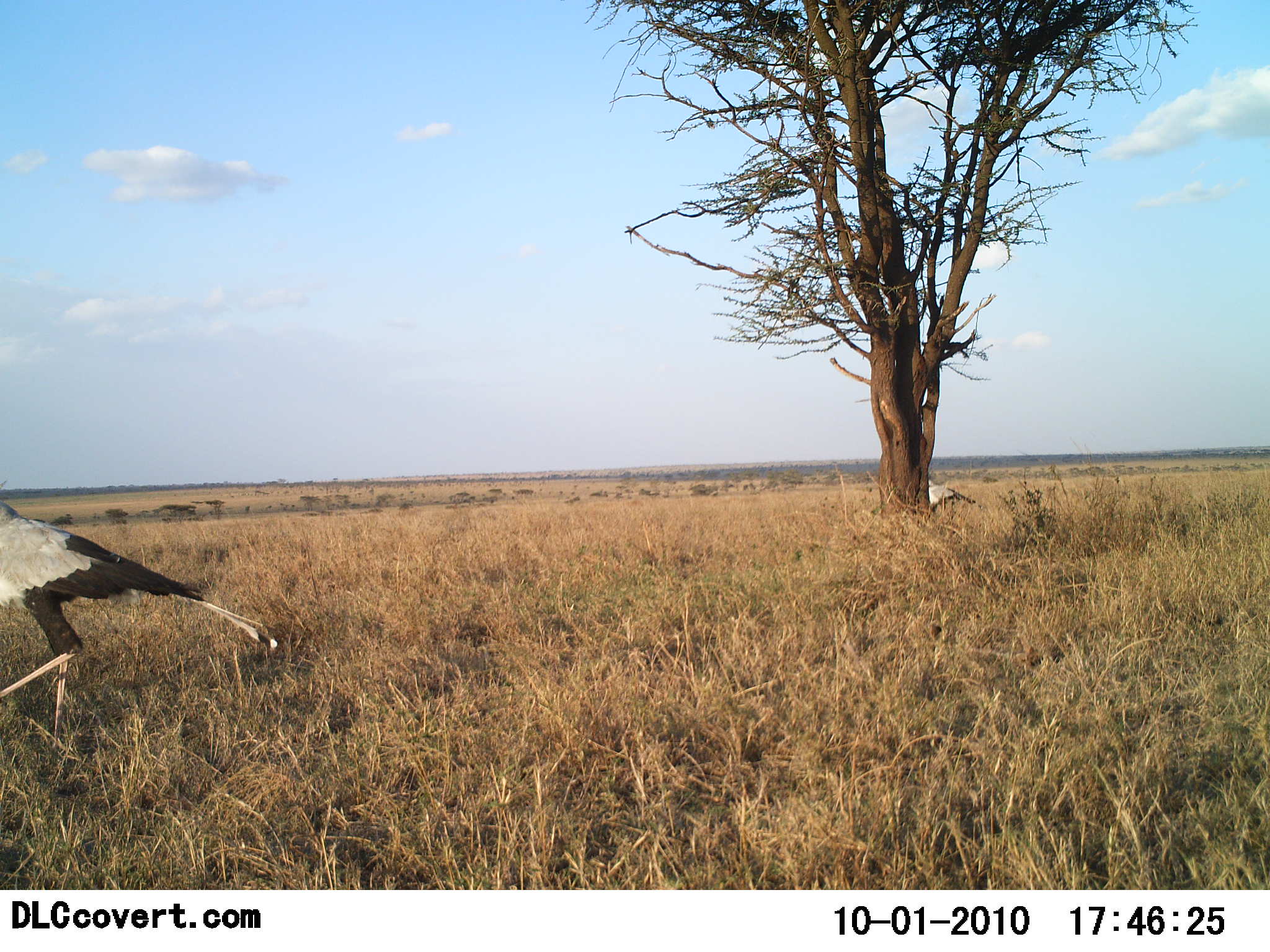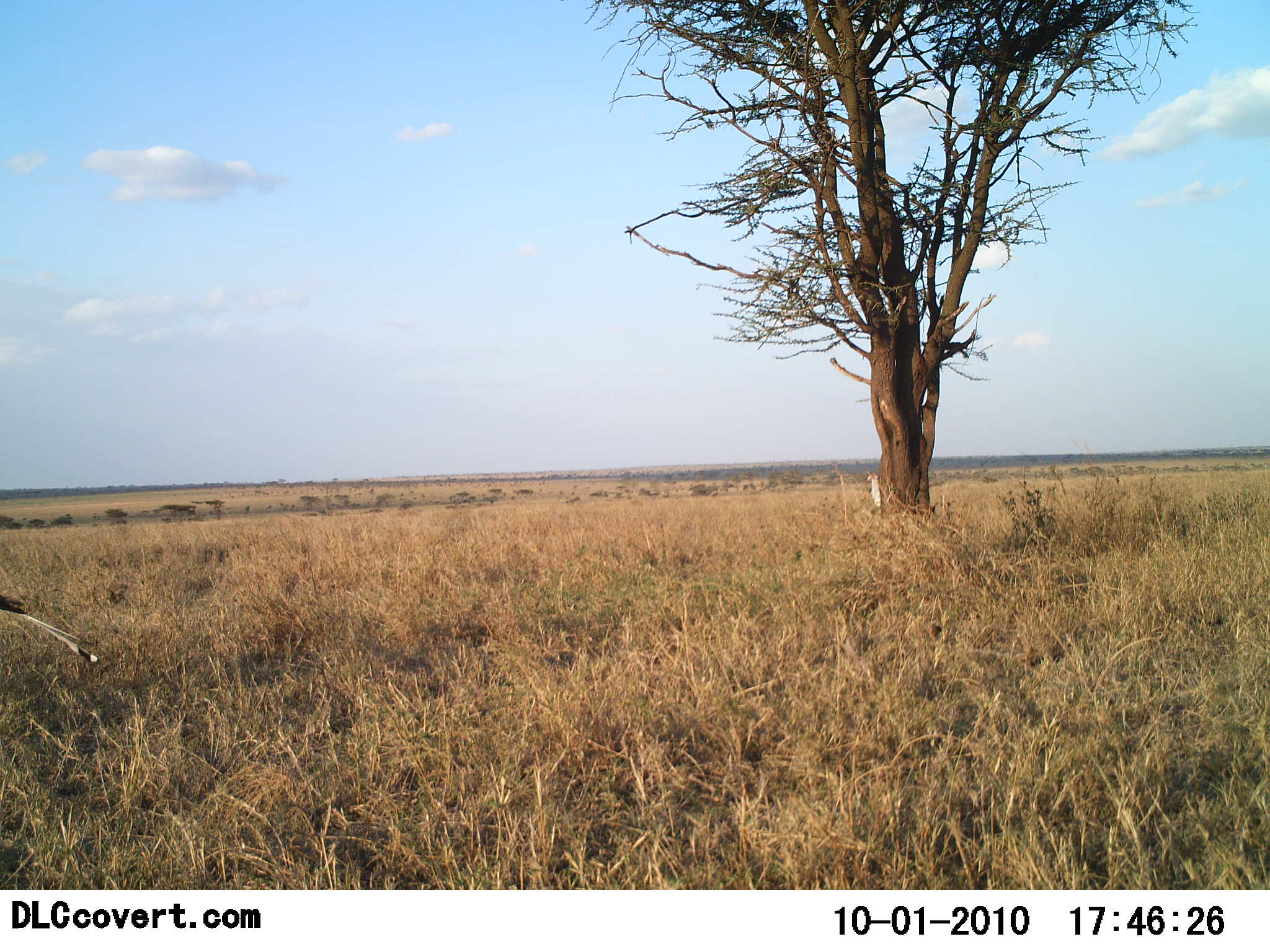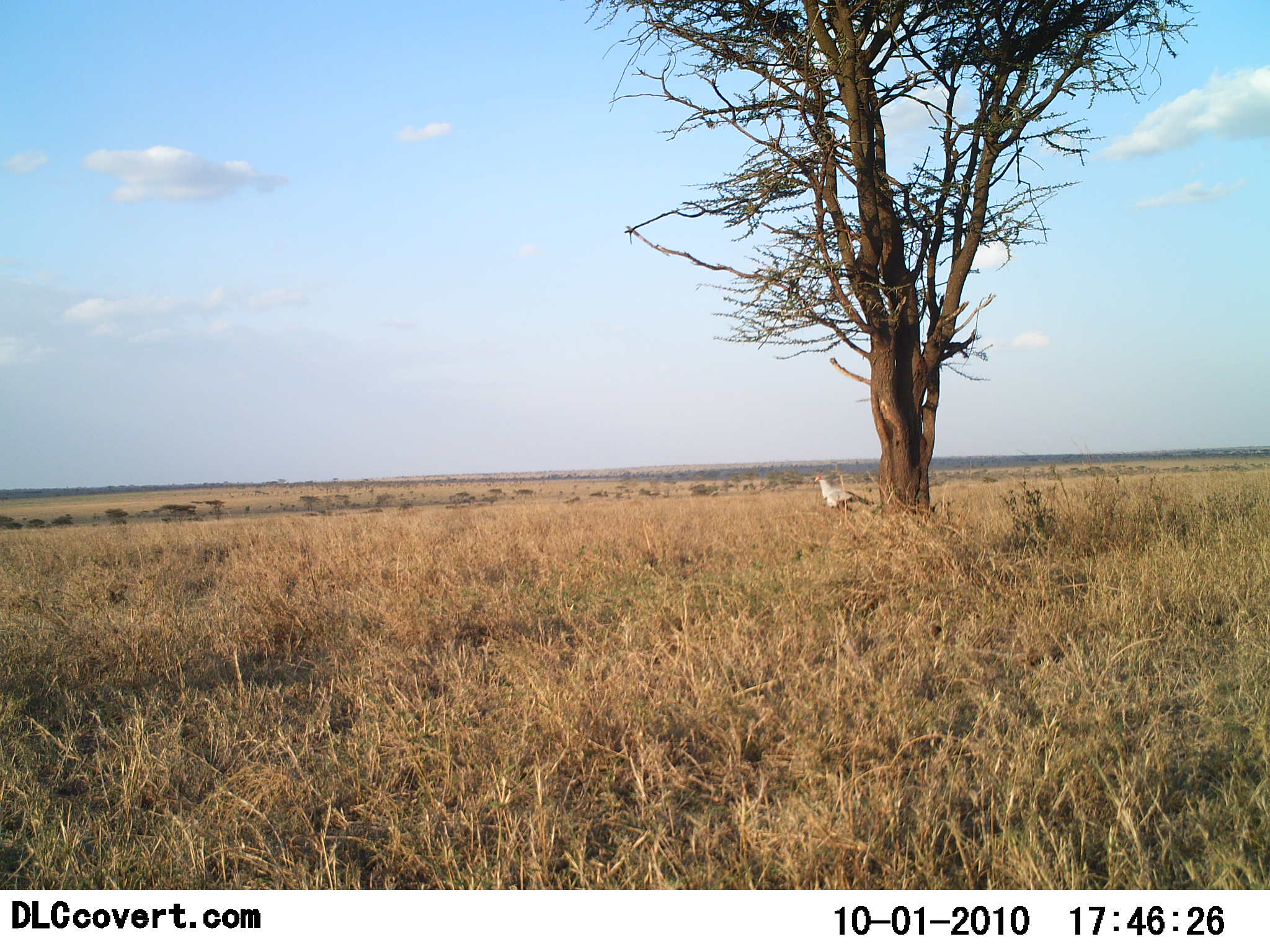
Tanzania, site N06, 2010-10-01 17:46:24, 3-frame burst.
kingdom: Animalia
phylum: Chordata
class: Aves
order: Accipitriformes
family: Sagittariidae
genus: Sagittarius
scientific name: Sagittarius serpentarius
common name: secretary bird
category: secretarybird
Secretarybird (secretary bird) (Sagittarius serpentarius), count 2. Behavior (volunteer vote fractions): standing 0%, resting 0%, moving 100%, interacting 0%. Young present (vote fraction): 0%. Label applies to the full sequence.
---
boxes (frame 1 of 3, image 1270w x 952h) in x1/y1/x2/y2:
animal: 0/493/280/751; 928/478/976/512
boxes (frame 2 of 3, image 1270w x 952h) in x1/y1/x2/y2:
animal: 0/591/96/666; 866/473/882/509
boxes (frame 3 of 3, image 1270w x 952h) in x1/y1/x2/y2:
animal: 814/475/875/513